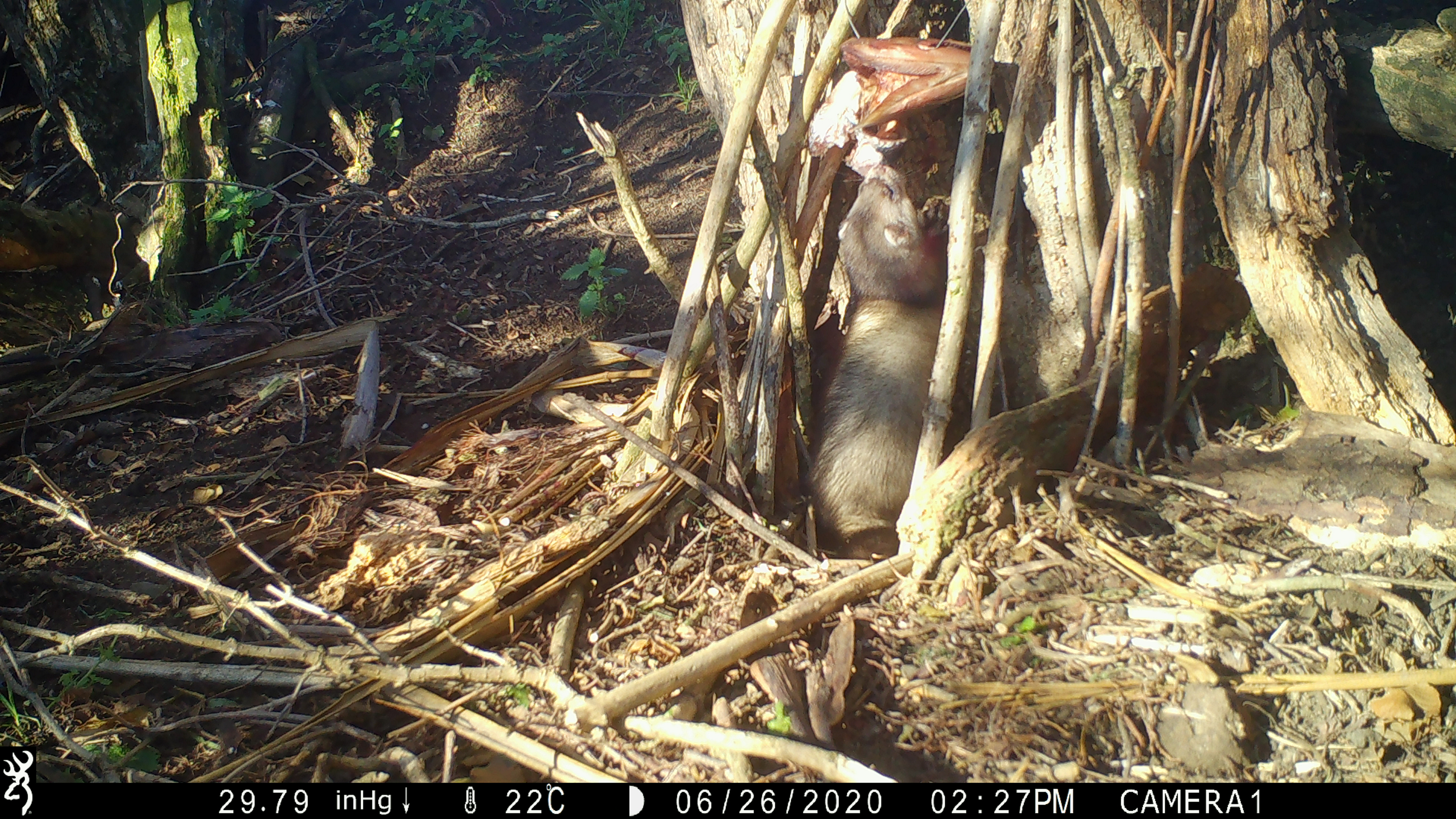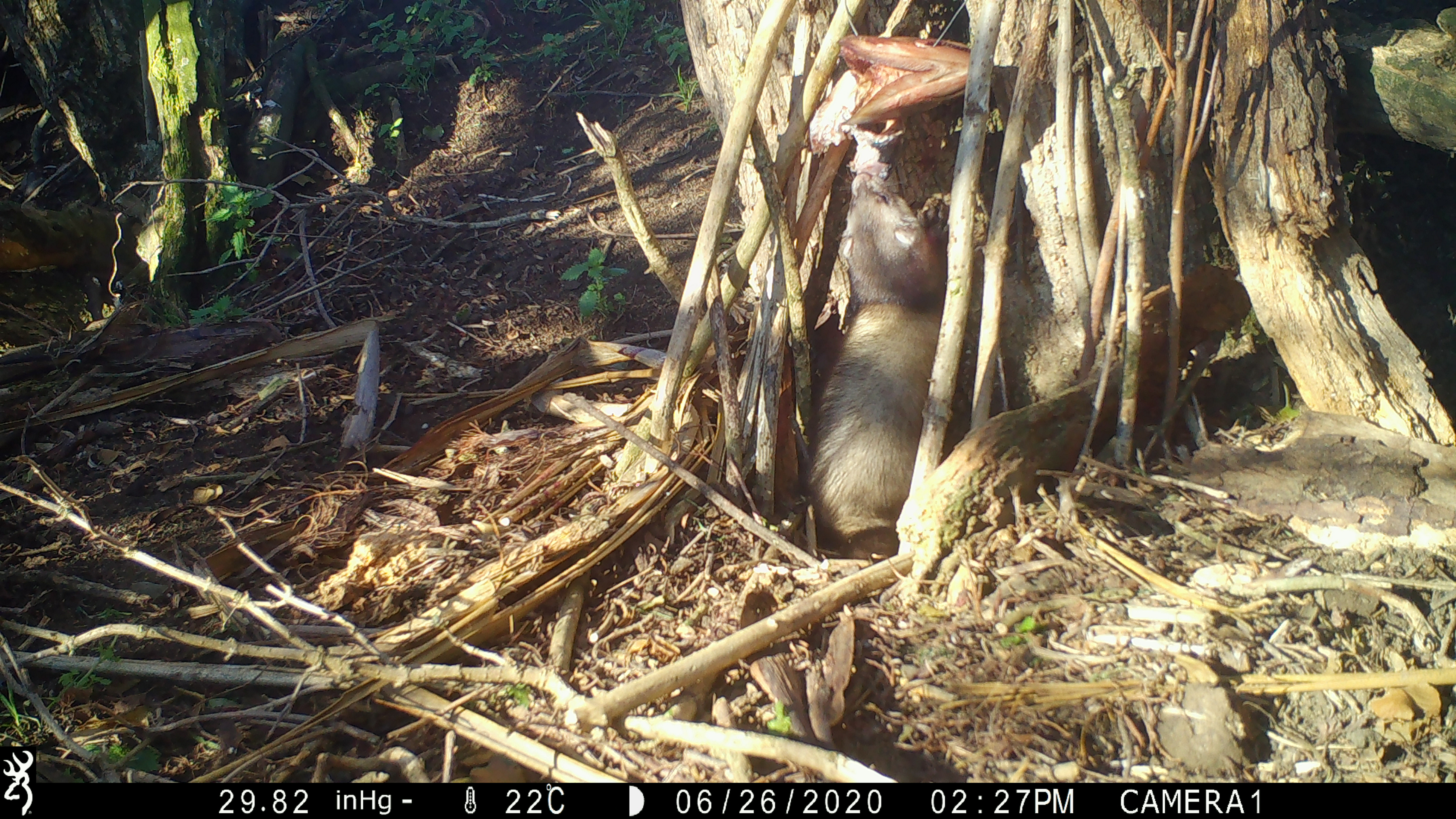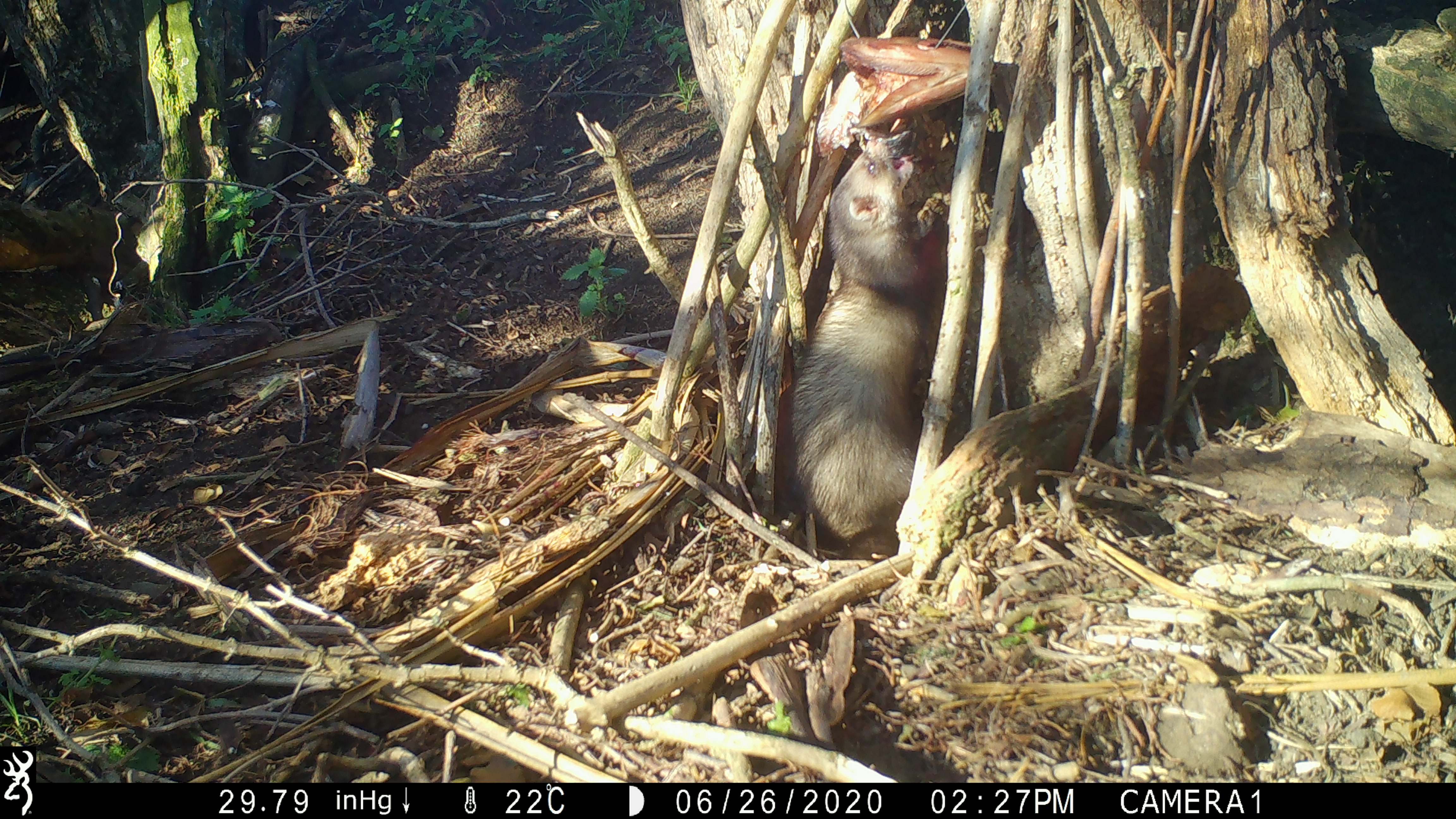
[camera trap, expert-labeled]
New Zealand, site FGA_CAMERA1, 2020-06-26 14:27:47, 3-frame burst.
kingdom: Animalia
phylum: Chordata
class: Mammalia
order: Carnivora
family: Mustelidae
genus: Mustela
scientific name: Mustela furo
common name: ferret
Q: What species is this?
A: Ferret (Mustela furo).